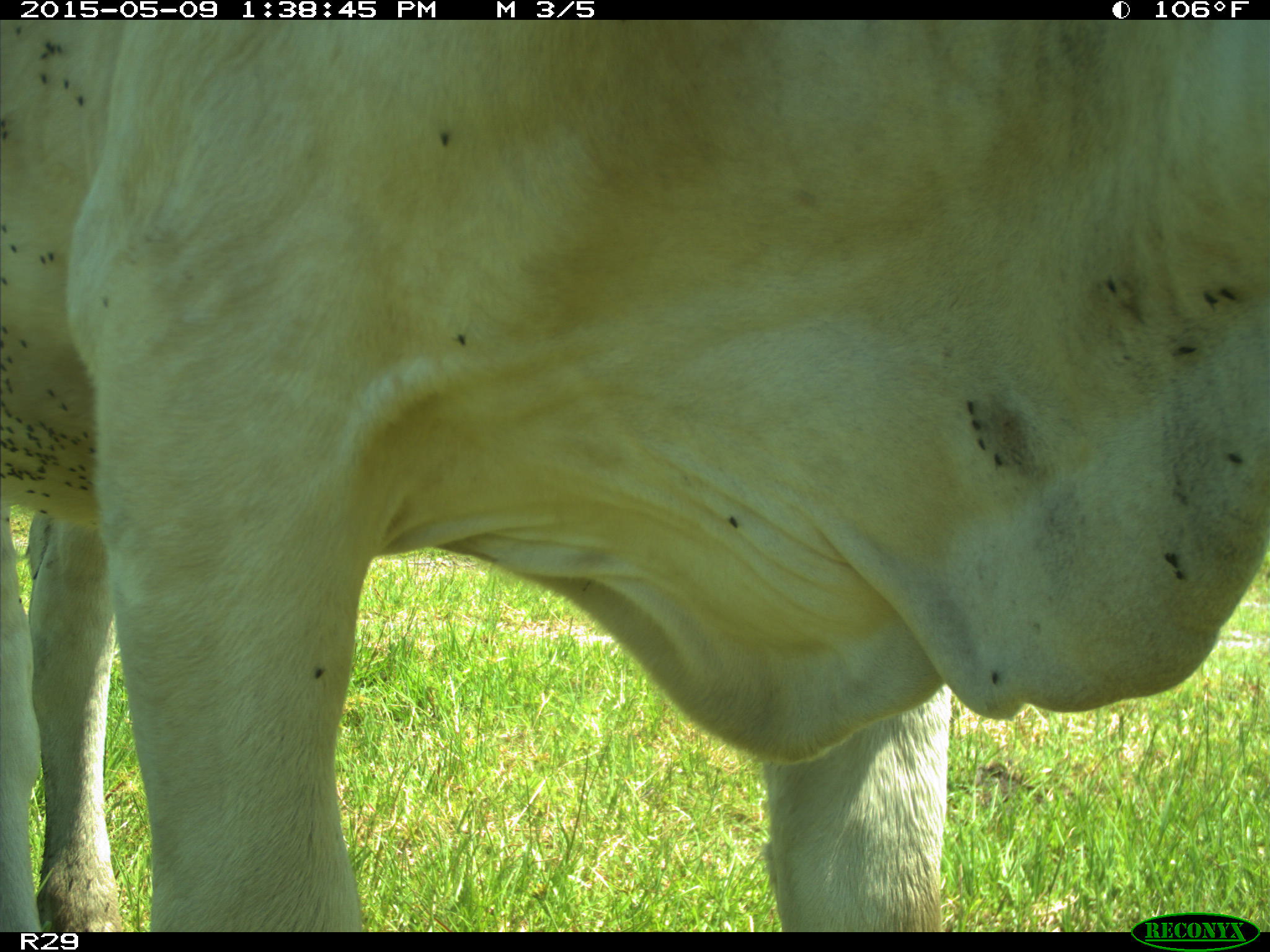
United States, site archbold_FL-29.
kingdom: Animalia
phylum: Chordata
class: Mammalia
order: Artiodactyla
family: Bovidae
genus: Bos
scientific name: Bos taurus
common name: domestic cow